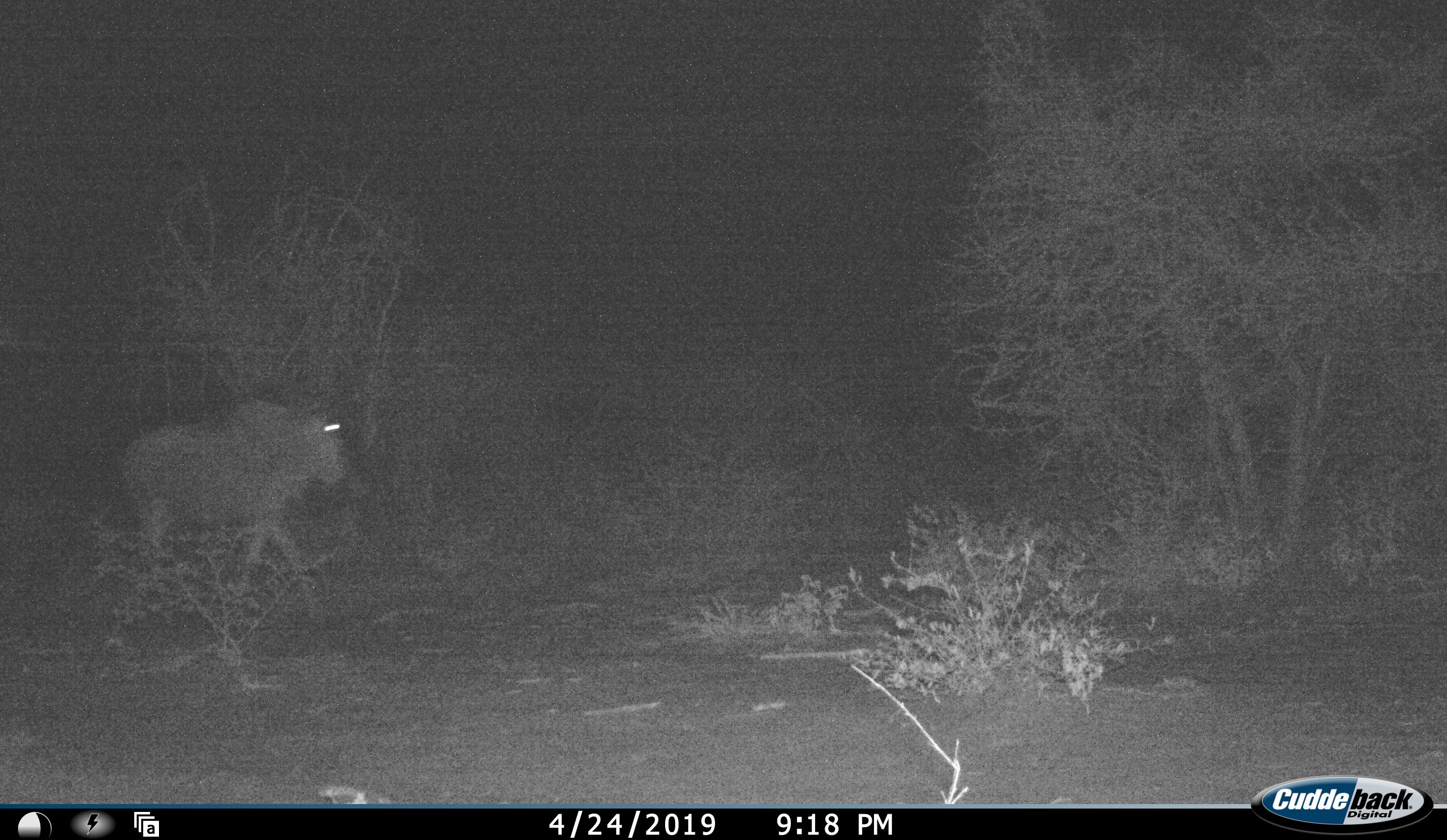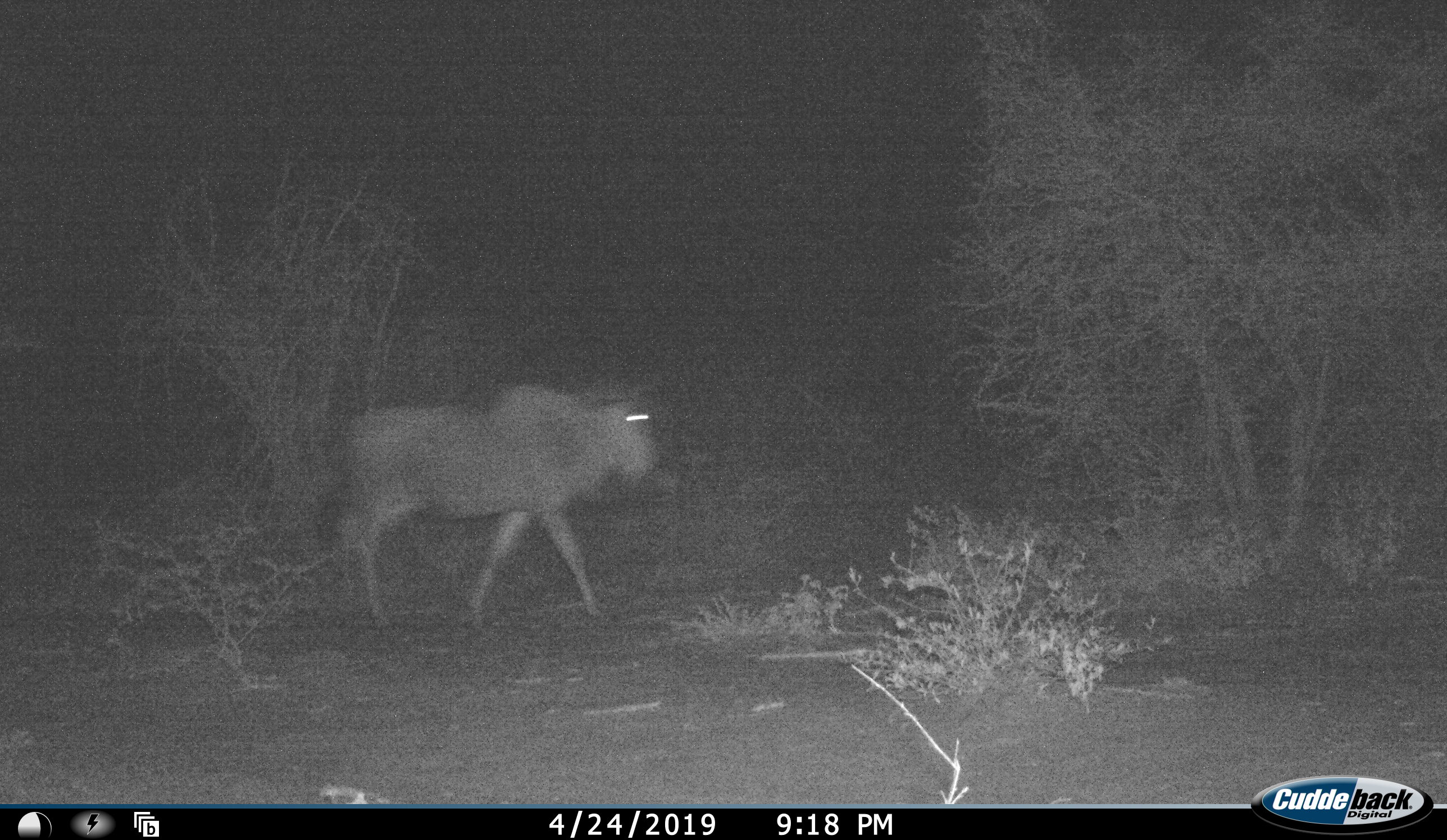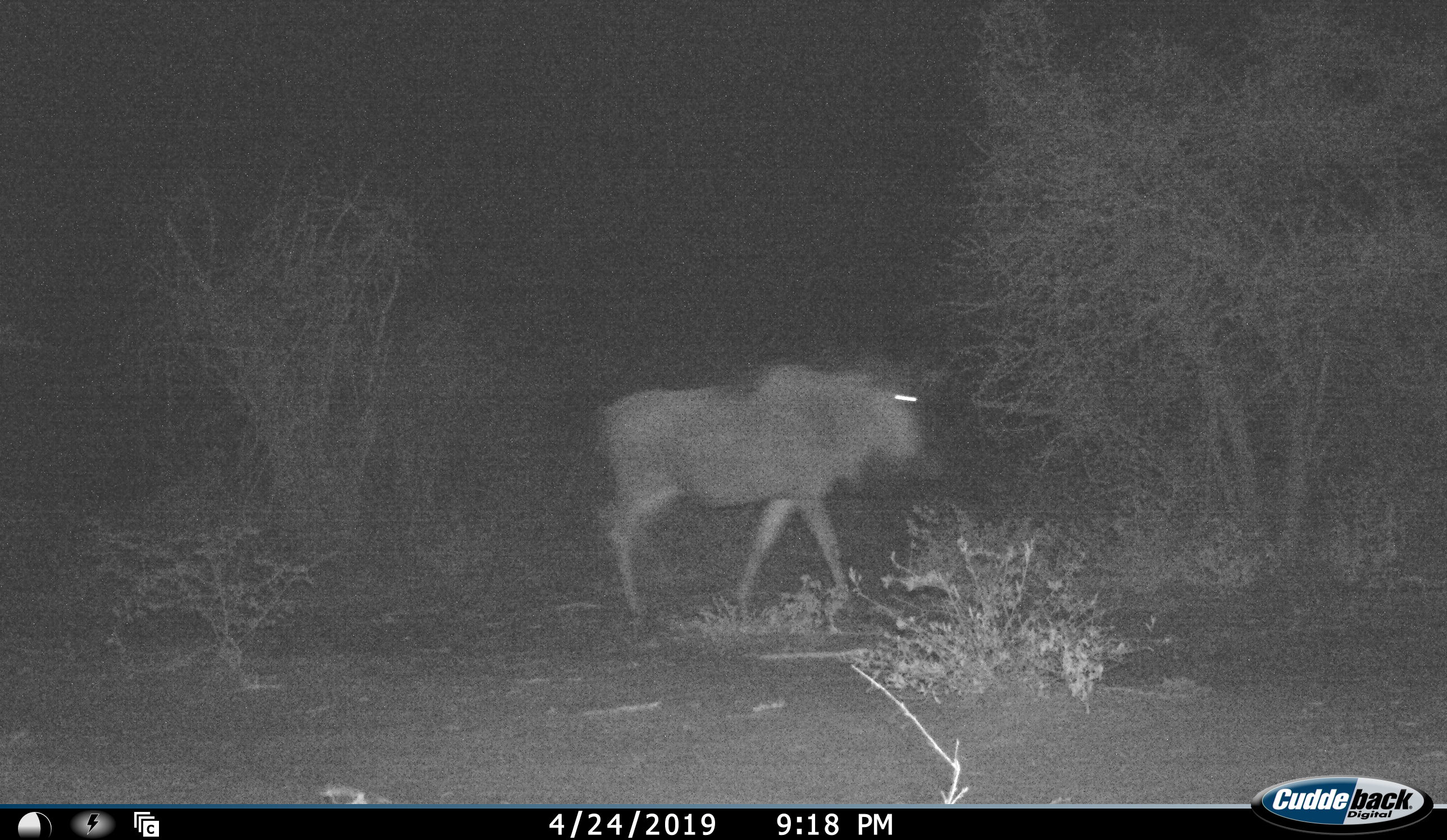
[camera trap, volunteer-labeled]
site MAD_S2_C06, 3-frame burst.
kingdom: Animalia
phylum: Chordata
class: Mammalia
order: Artiodactyla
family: Bovidae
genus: Connochaetes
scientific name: Connochaetes taurinus taurinus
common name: blue wildebeest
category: wildebeestblue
Wildebeestblue (blue wildebeest) (Connochaetes taurinus taurinus), count 1. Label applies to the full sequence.